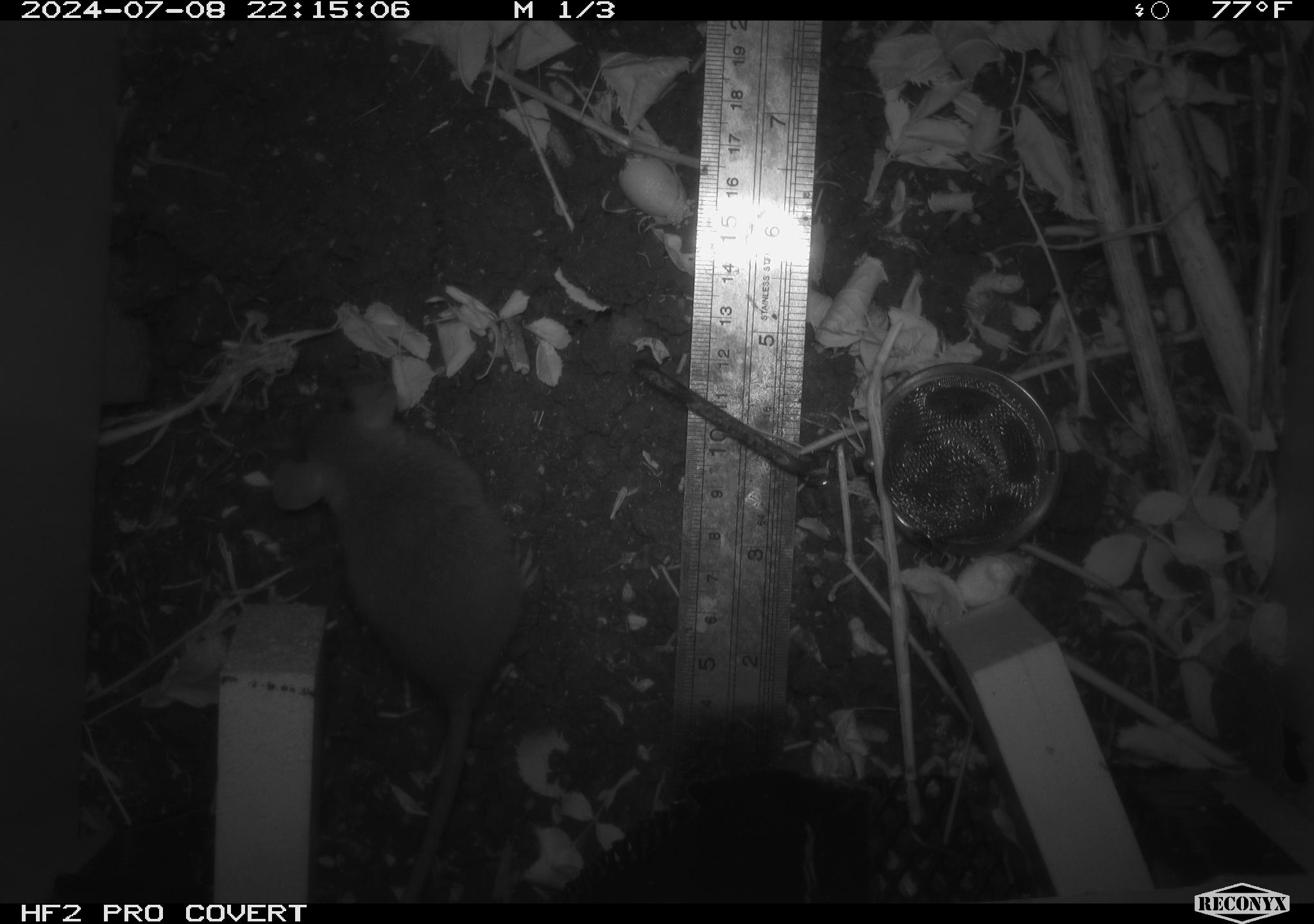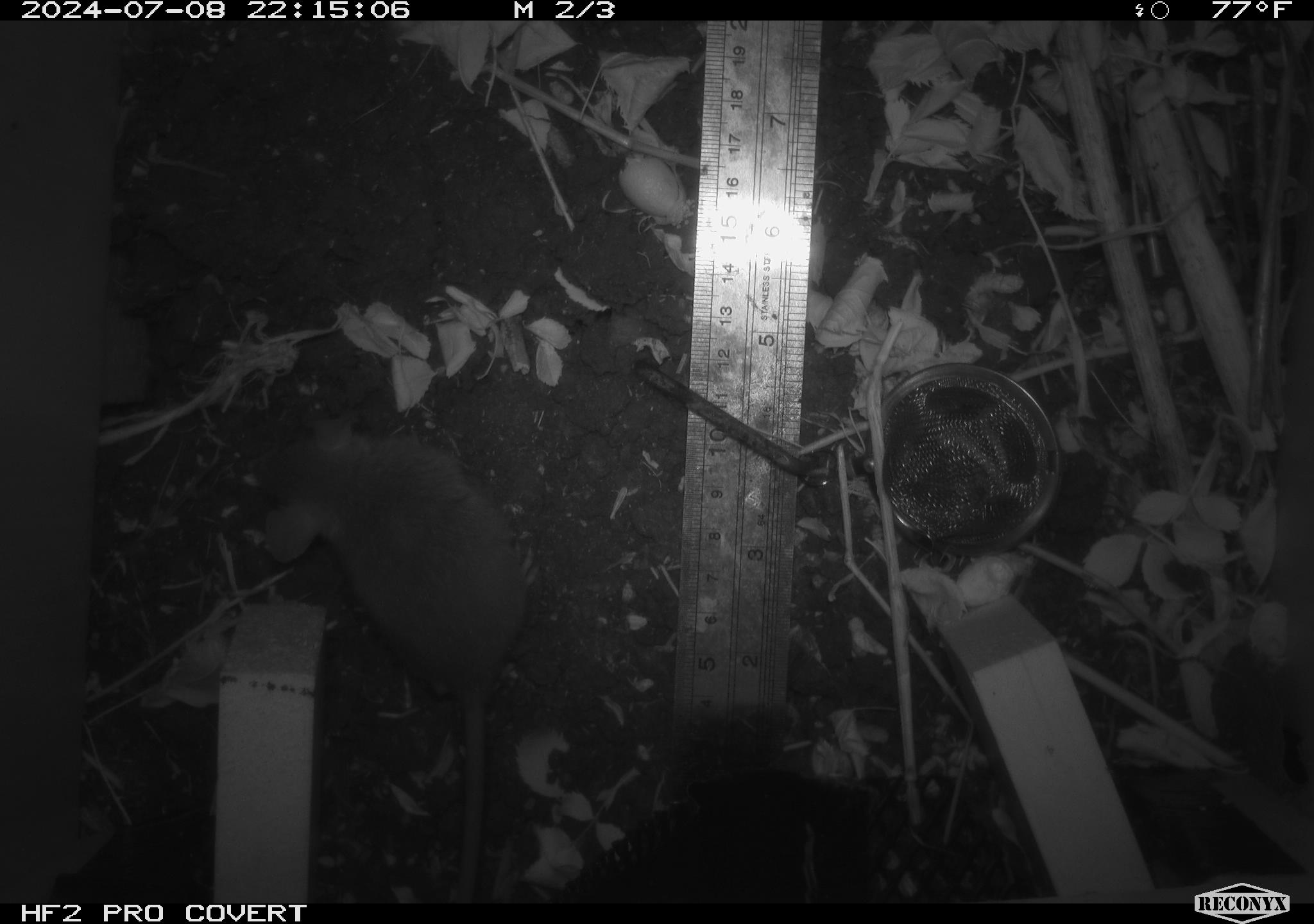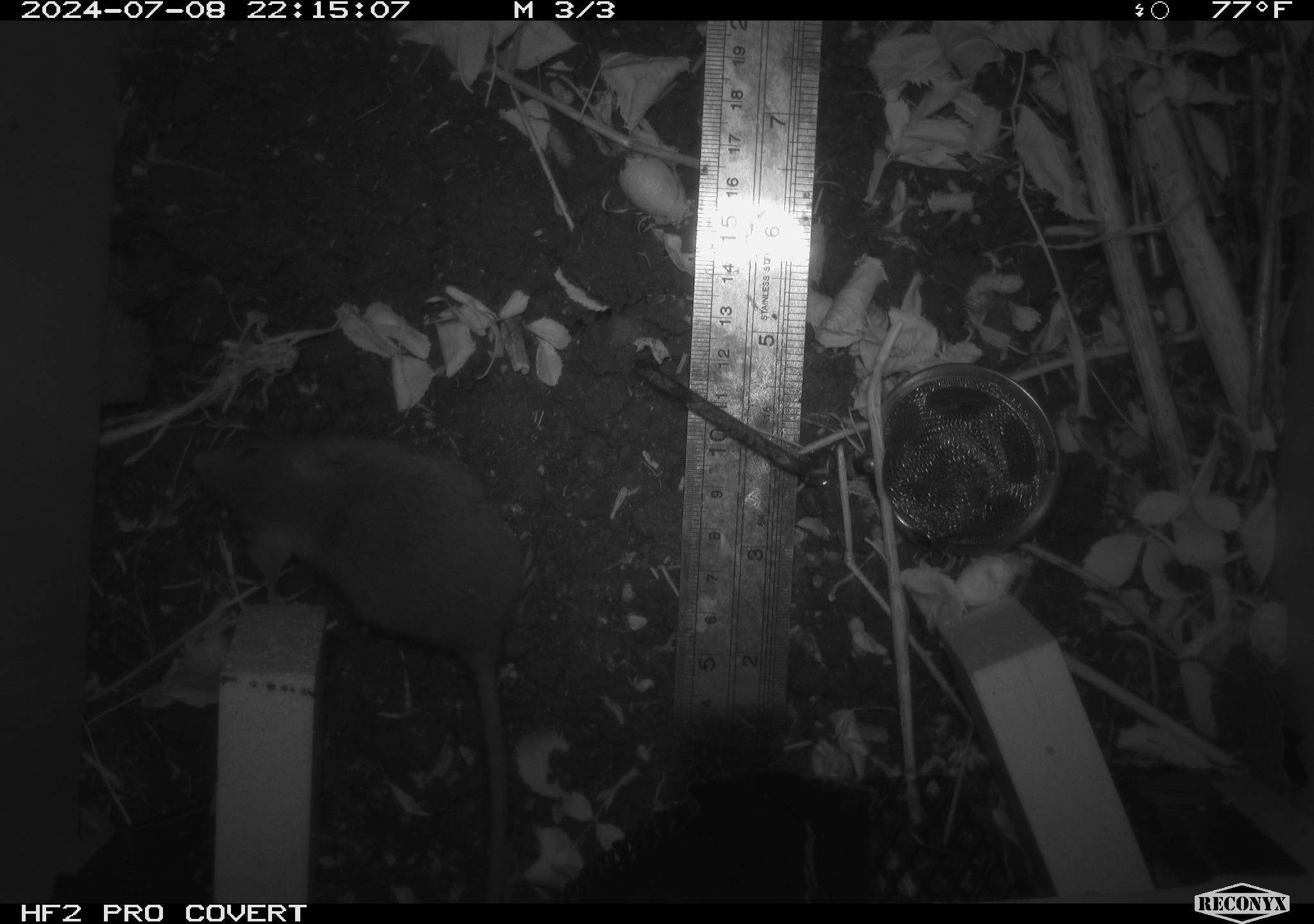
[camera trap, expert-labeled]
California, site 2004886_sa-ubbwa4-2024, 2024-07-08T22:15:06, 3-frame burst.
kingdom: Animalia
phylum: Chordata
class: Mammalia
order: Rodentia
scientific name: Rodentia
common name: woodrat or rat or mouse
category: woodrat or rat or mouse species